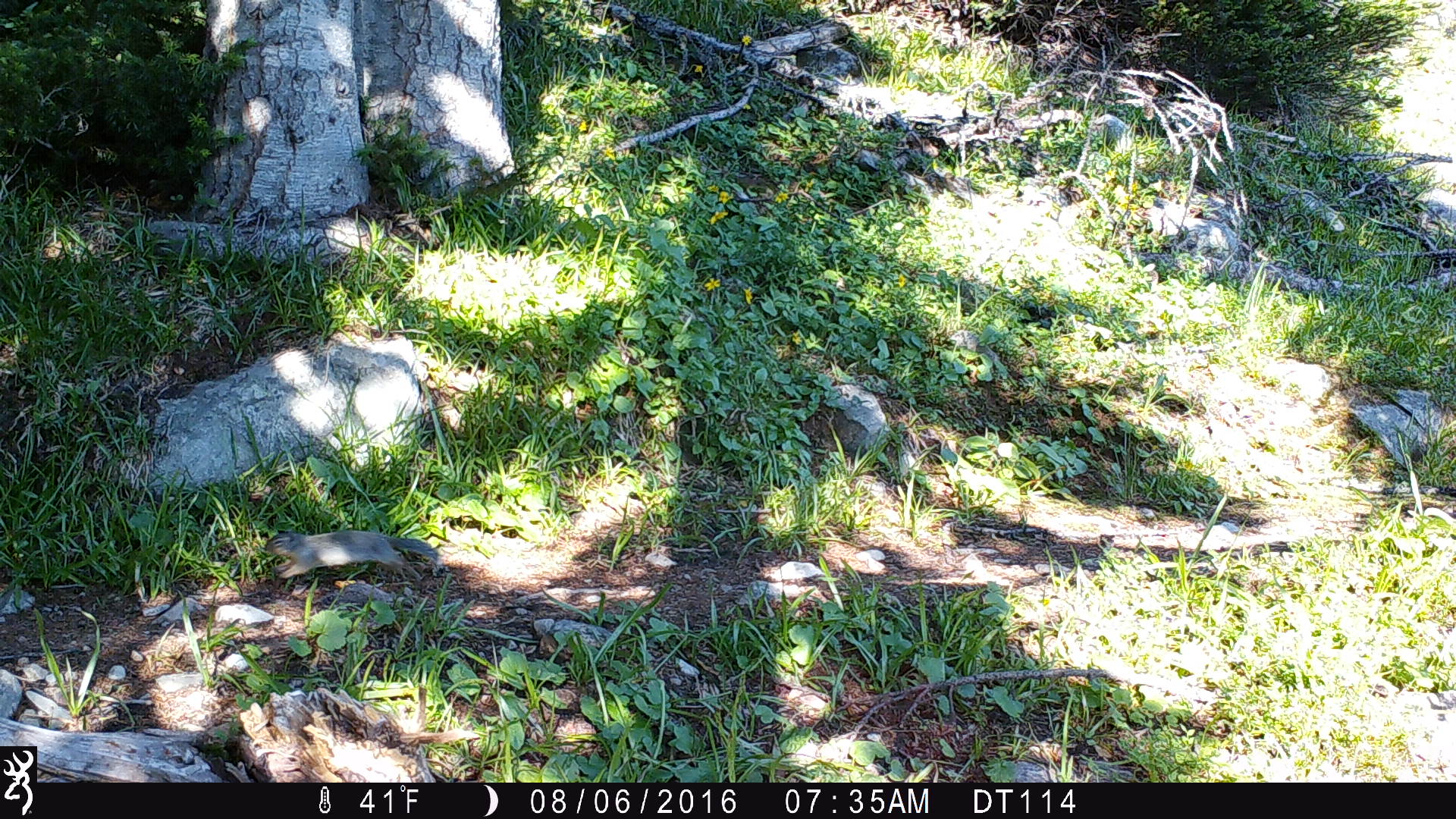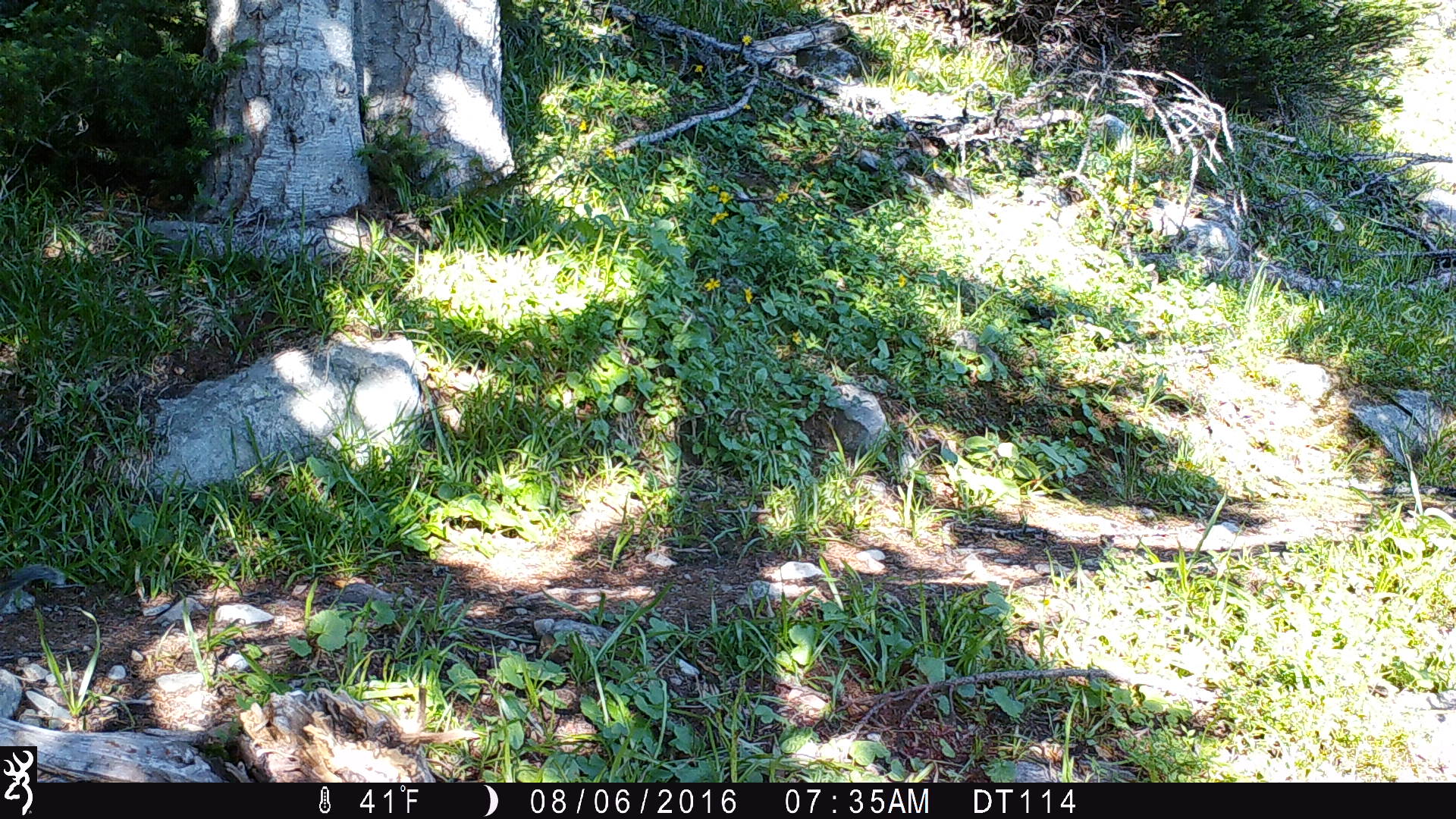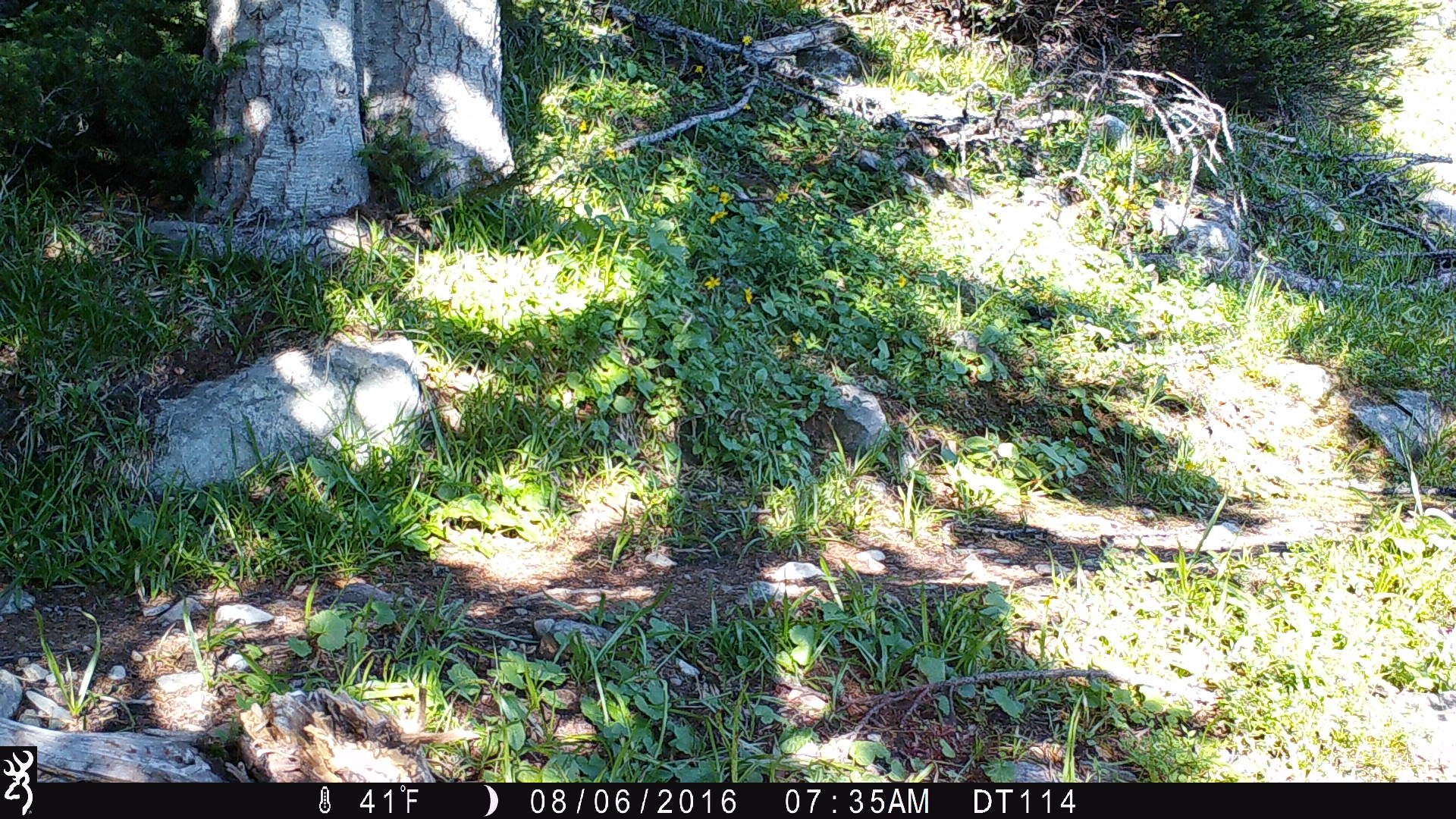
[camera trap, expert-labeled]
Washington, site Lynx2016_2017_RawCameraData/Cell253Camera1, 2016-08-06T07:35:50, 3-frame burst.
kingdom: Animalia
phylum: Chordata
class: Mammalia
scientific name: Mammalia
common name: small mammal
Small mammal (Mammalia). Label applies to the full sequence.